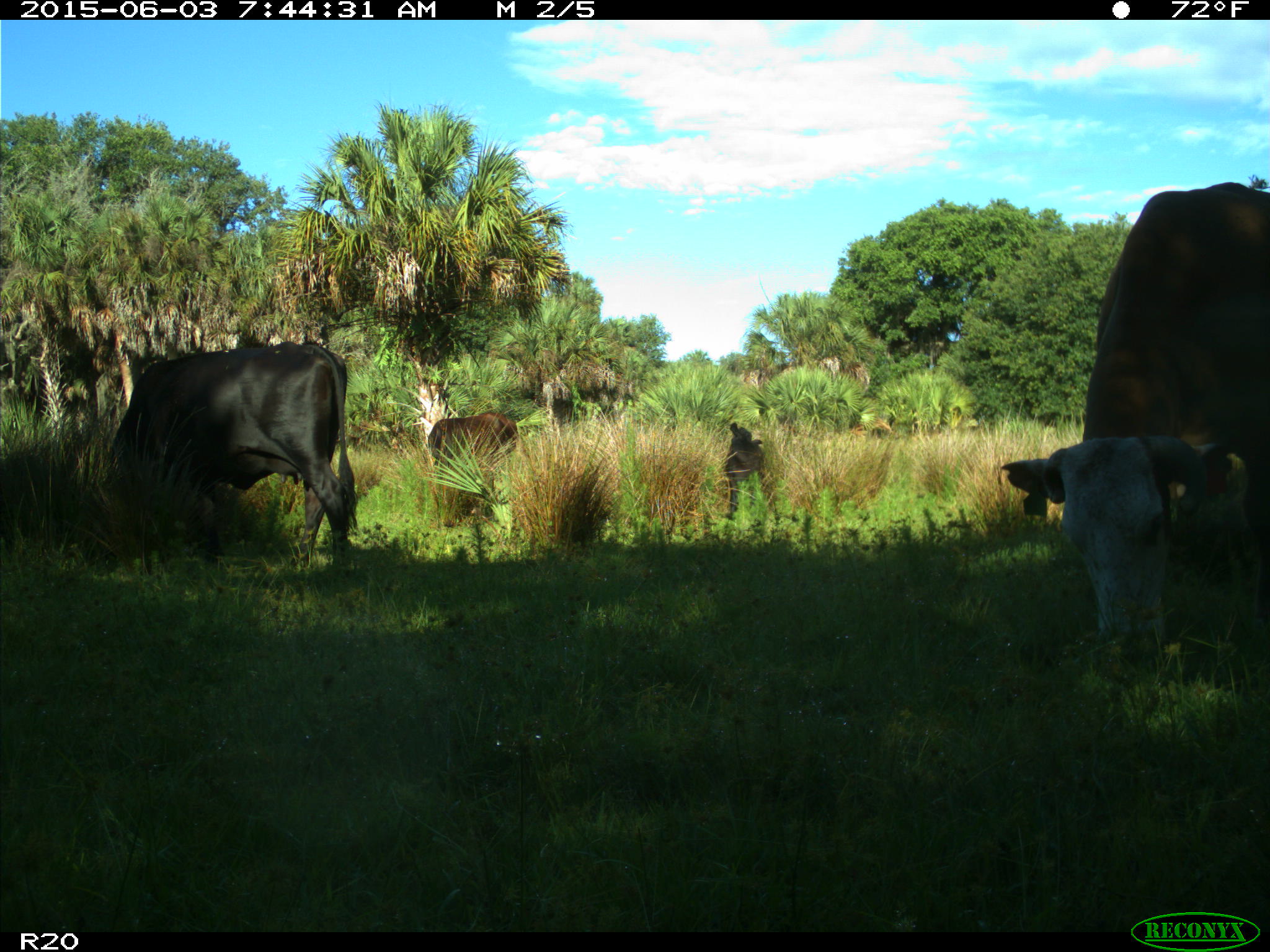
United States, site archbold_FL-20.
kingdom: Animalia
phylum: Chordata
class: Mammalia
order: Artiodactyla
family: Bovidae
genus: Bos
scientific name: Bos taurus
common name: domestic cow